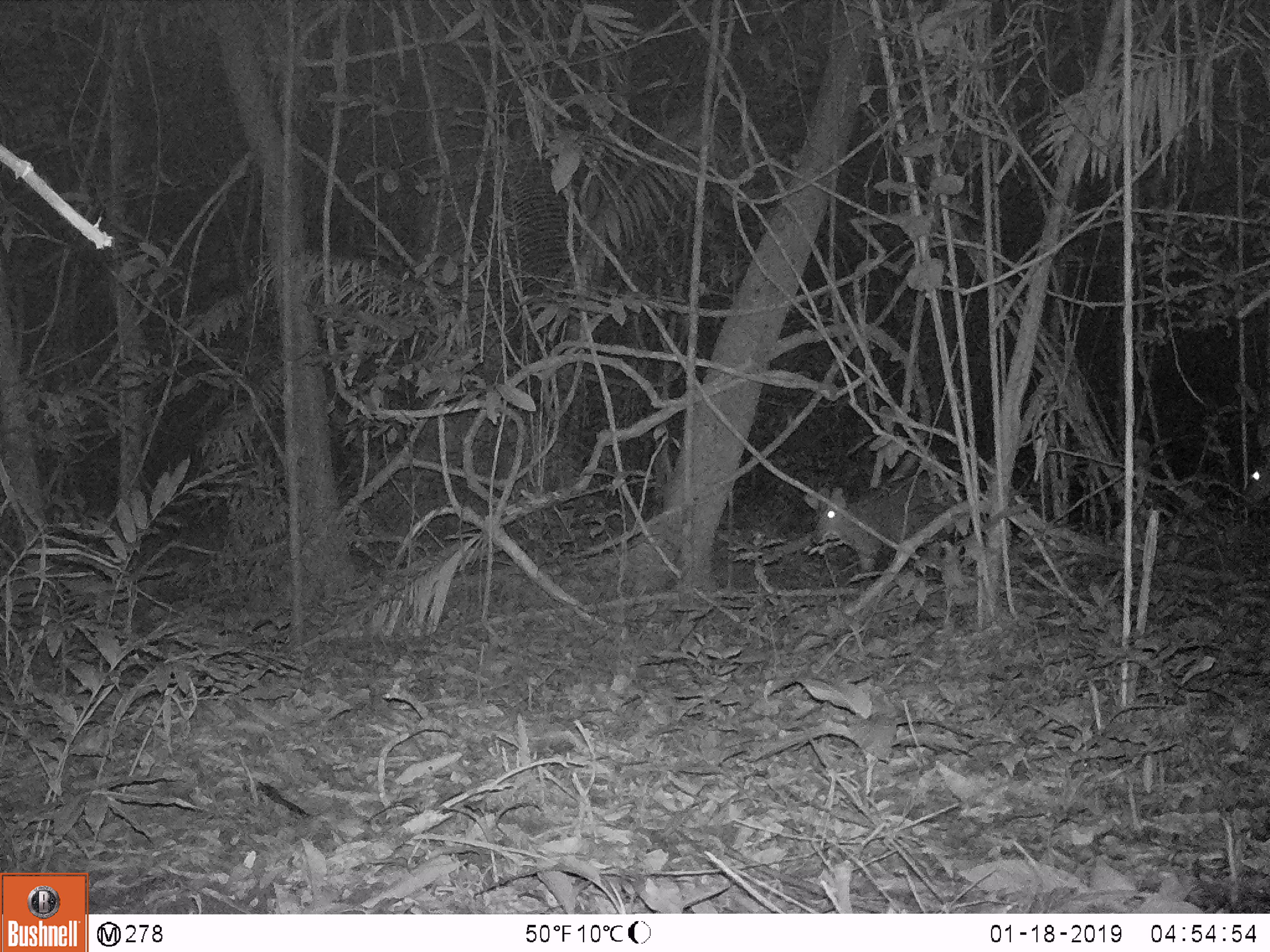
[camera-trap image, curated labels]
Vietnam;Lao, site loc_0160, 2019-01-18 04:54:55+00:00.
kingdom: Animalia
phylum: Chordata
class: Mammalia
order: Artiodactyla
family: Cervidae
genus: Muntiacus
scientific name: Muntiacus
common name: muntjacs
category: unidentified muntjac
Unidentified muntjac (muntjacs) (Muntiacus). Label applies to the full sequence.